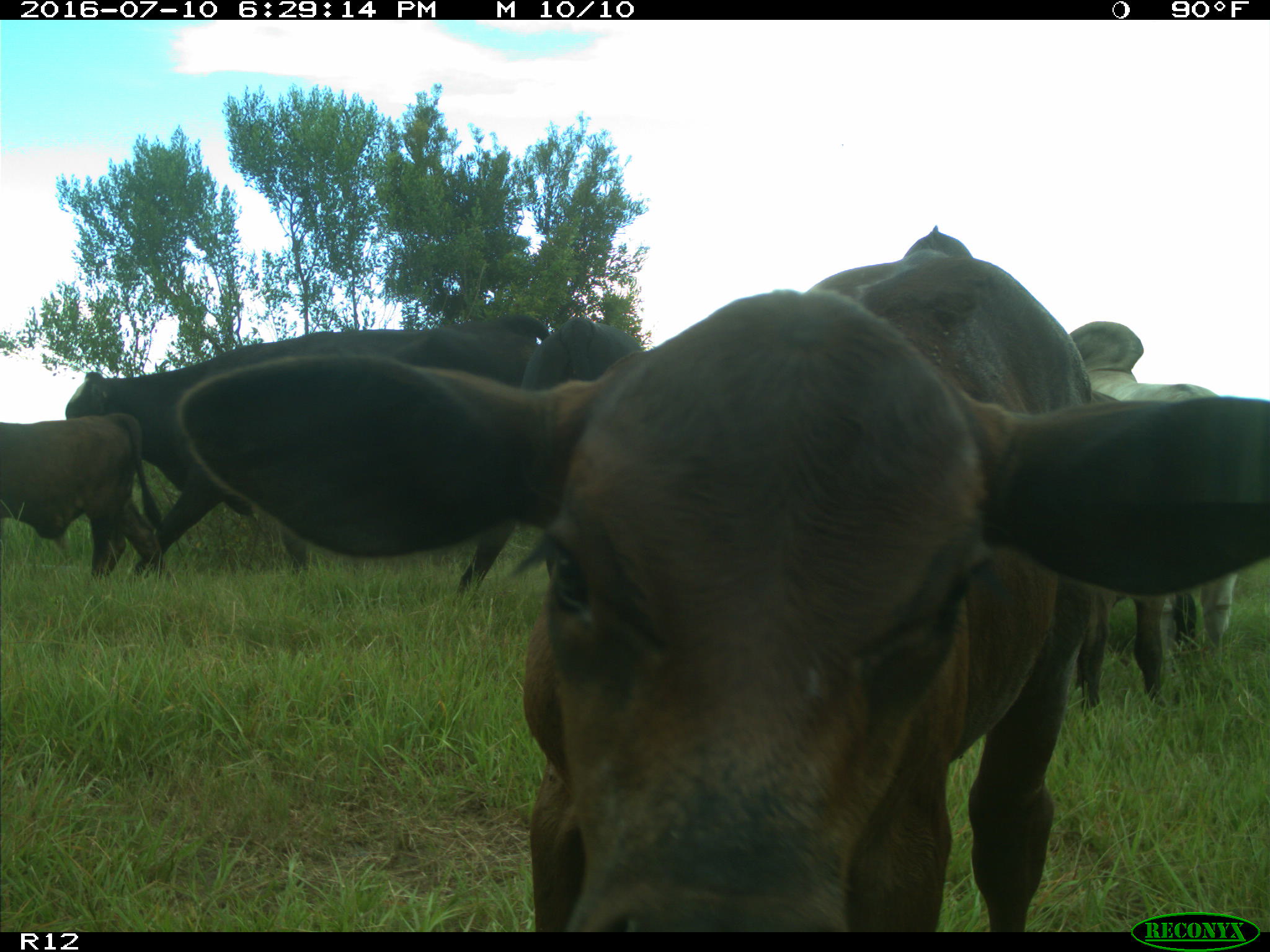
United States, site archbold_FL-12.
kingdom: Animalia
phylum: Chordata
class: Mammalia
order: Artiodactyla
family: Bovidae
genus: Bos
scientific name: Bos taurus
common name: domestic cow